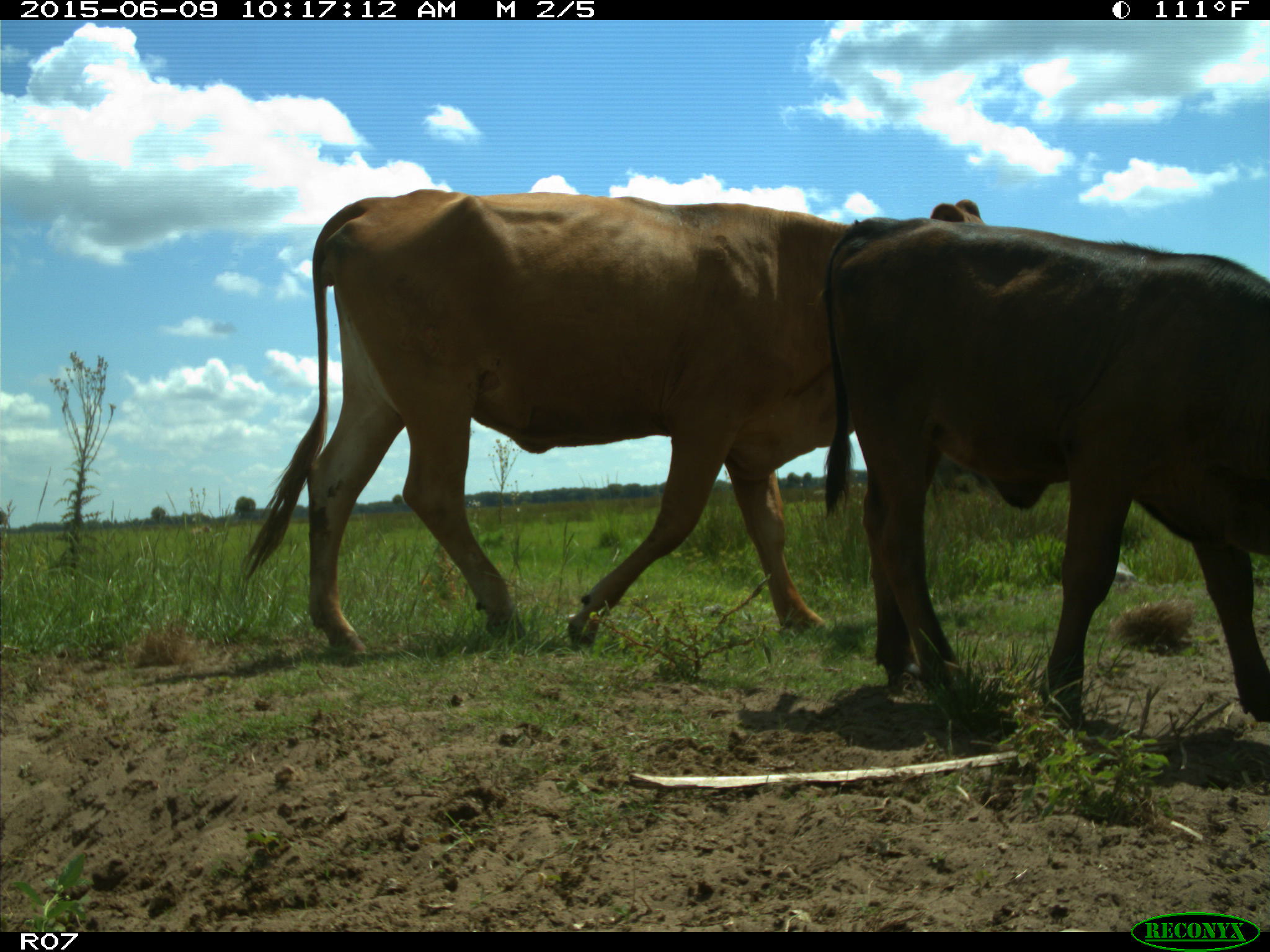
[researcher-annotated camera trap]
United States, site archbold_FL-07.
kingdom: Animalia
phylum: Chordata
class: Mammalia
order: Artiodactyla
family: Bovidae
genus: Bos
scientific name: Bos taurus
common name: domestic cow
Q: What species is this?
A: Bos taurus (domestic cow).